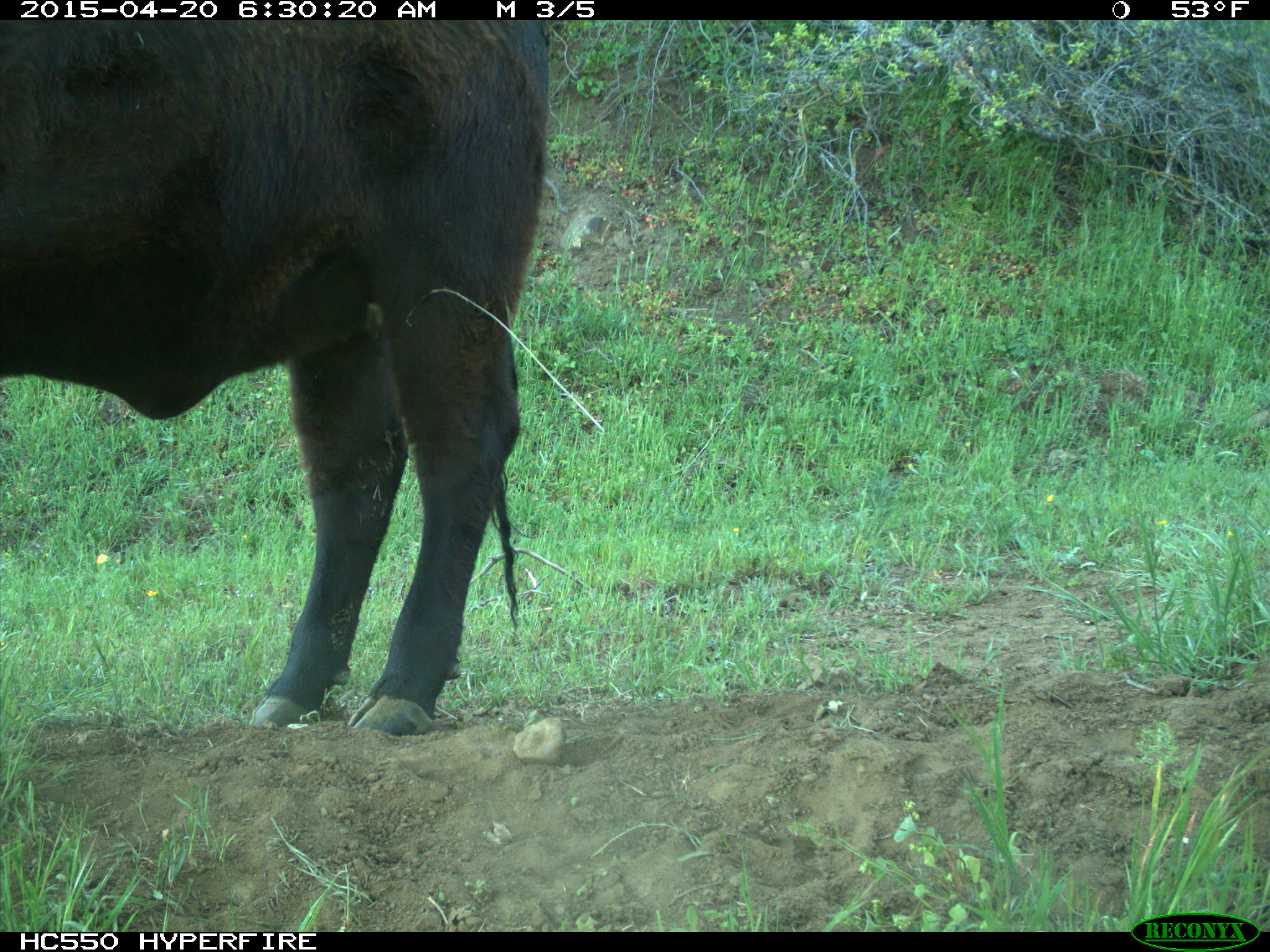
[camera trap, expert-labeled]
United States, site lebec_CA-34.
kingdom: Animalia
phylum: Chordata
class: Mammalia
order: Artiodactyla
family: Bovidae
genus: Bos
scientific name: Bos taurus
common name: domestic cow